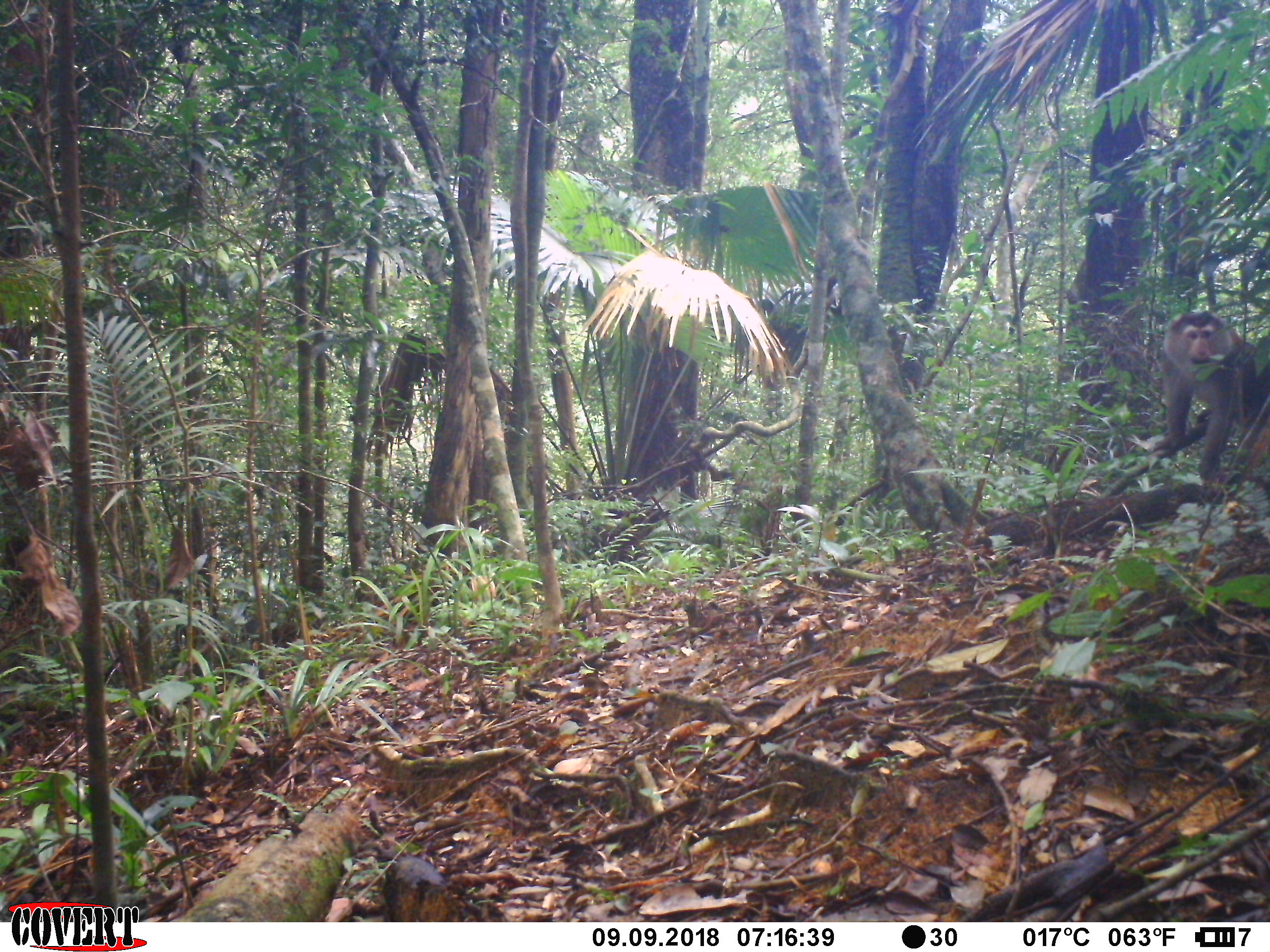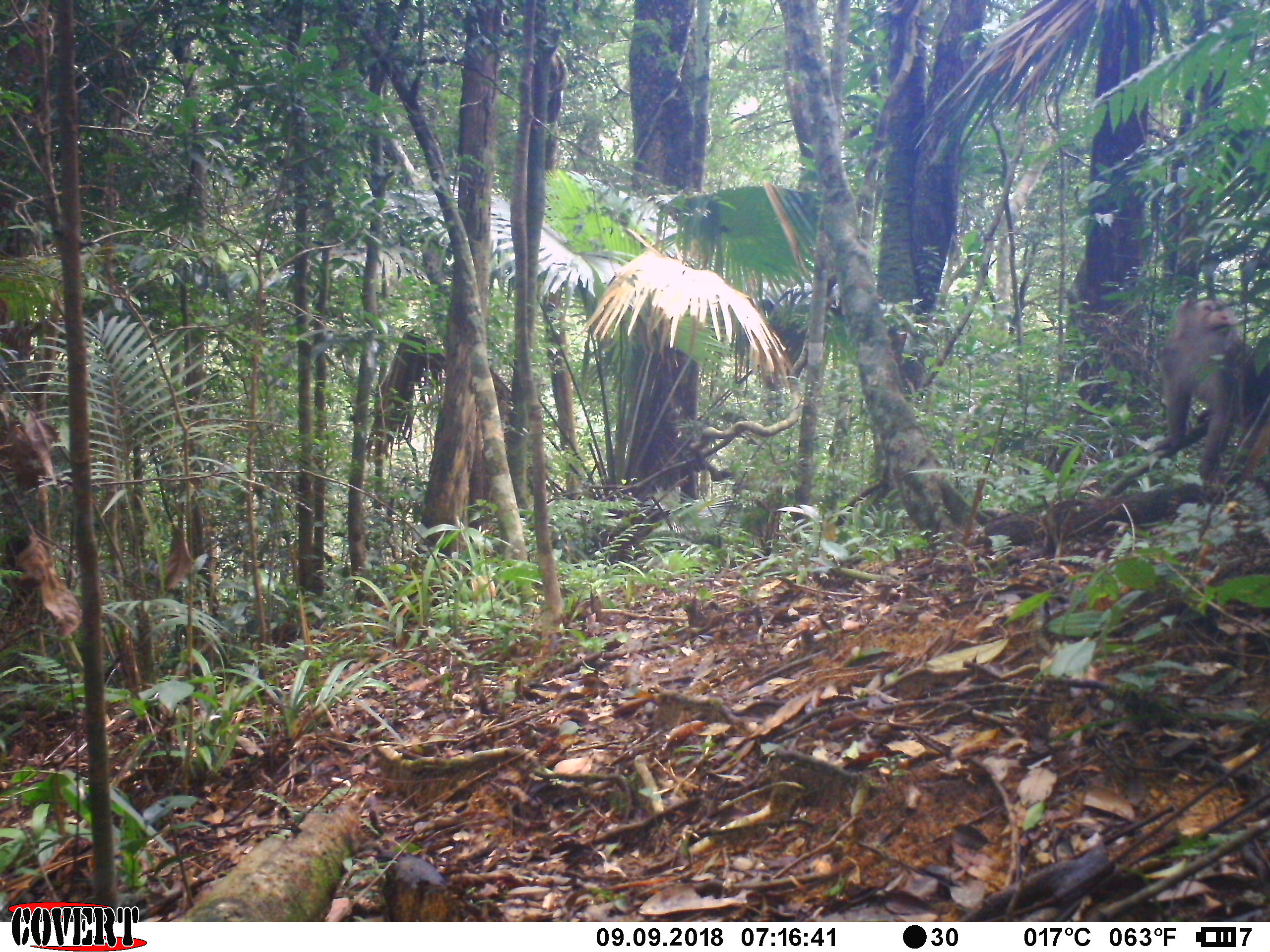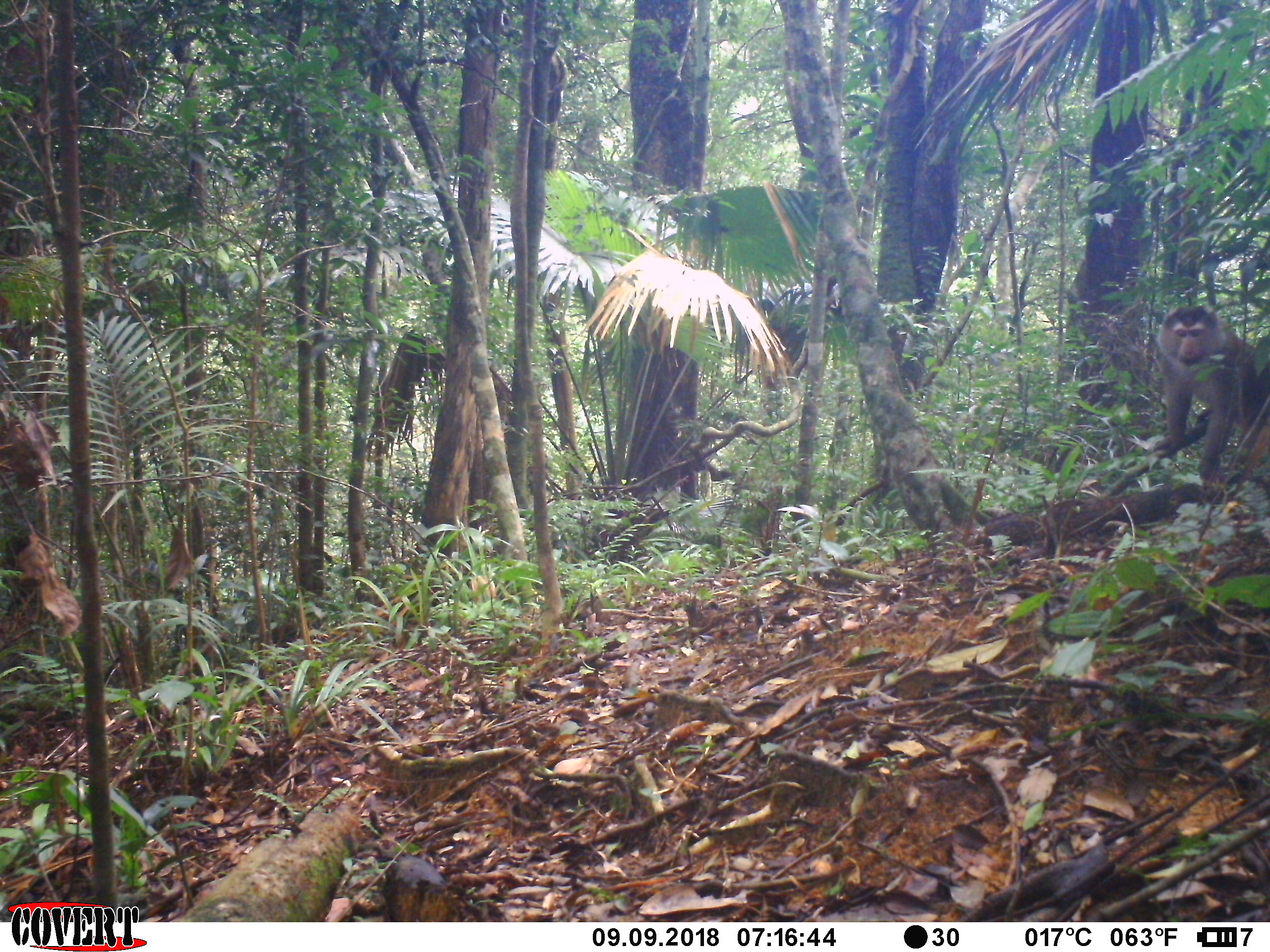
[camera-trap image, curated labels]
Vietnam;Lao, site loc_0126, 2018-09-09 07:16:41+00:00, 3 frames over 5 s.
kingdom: Animalia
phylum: Chordata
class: Mammalia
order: Primates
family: Cercopithecidae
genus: Macaca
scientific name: Macaca nemestrina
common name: pig-tailed macaque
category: pig tailed macaque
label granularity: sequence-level